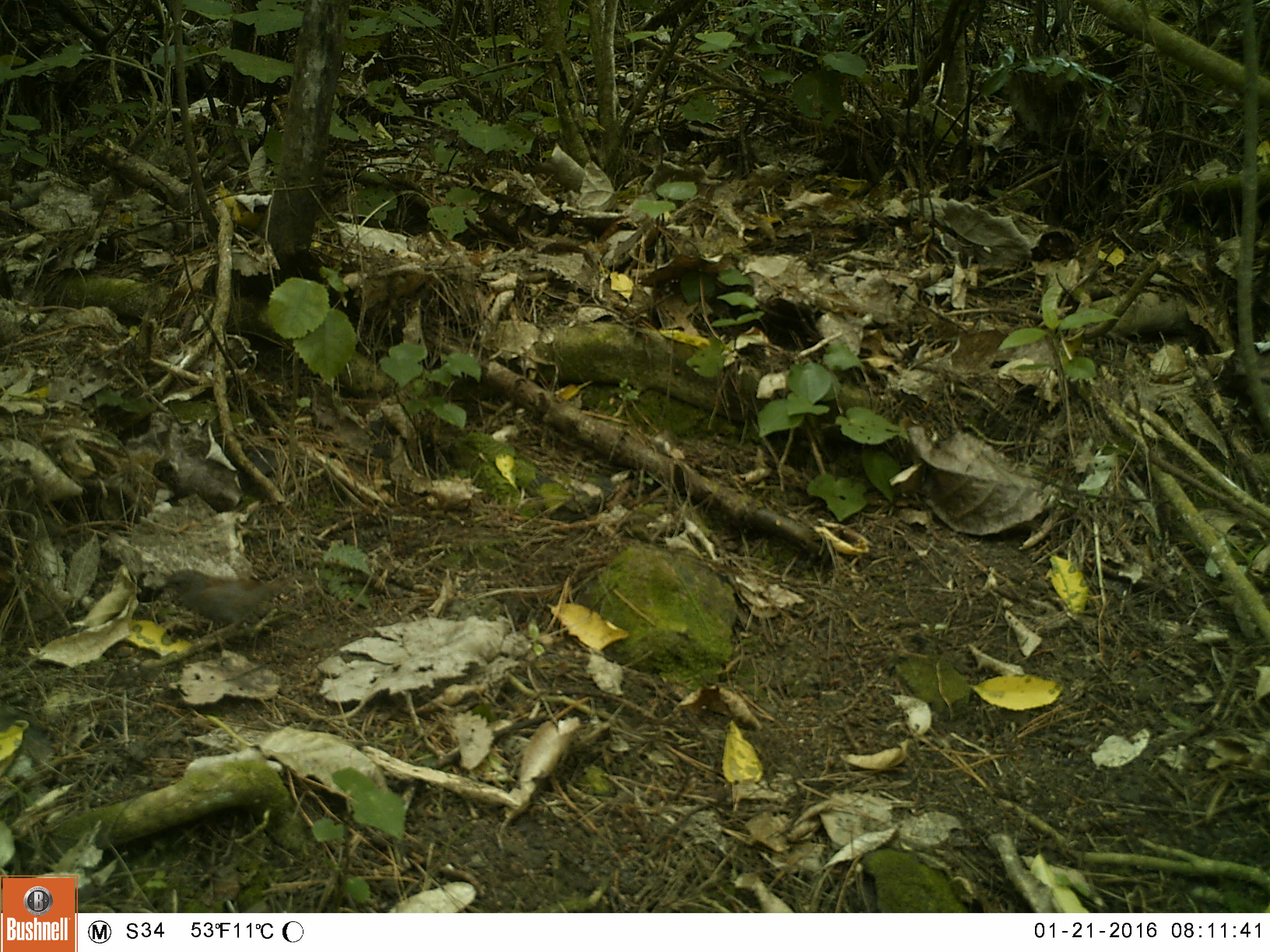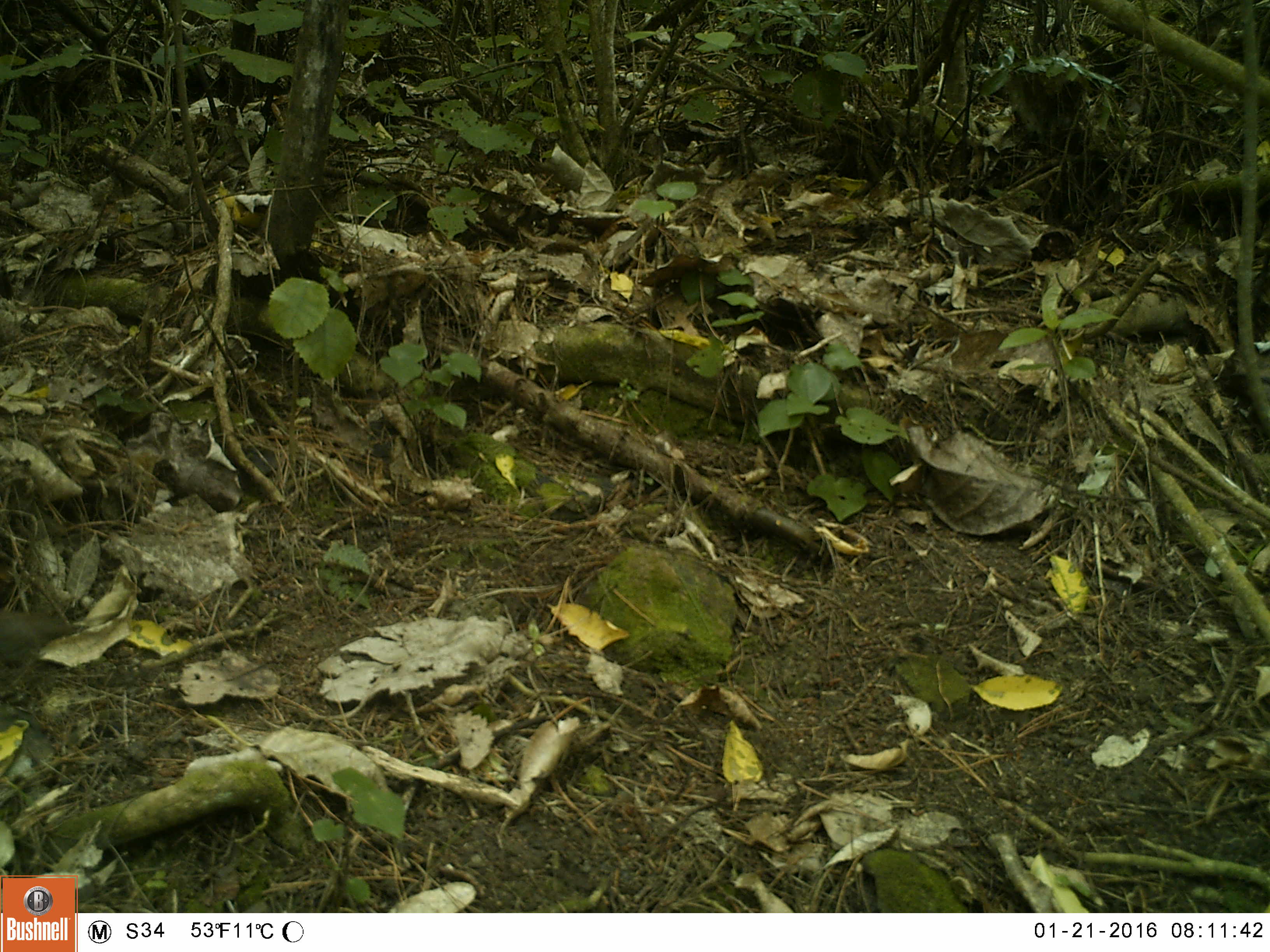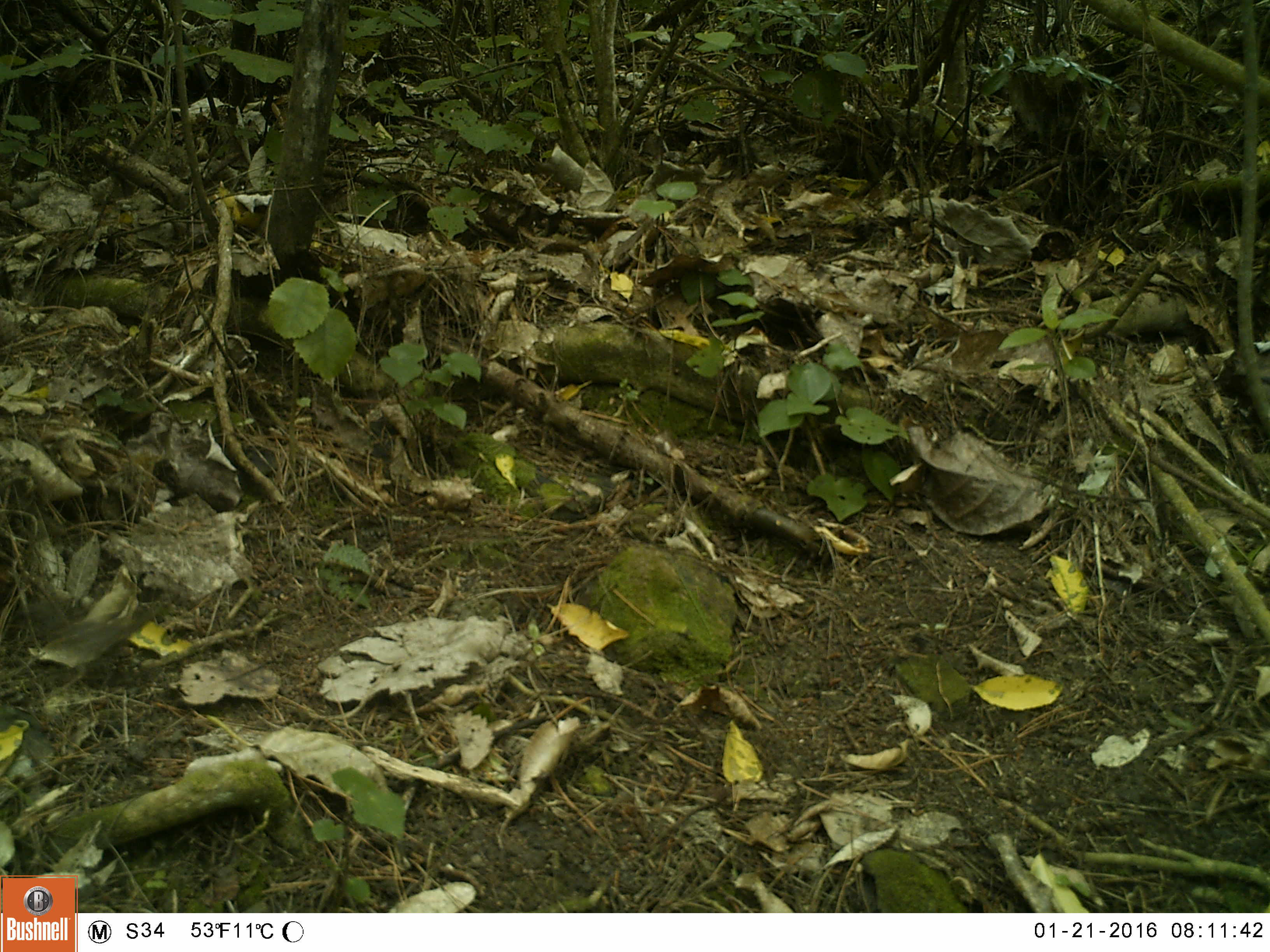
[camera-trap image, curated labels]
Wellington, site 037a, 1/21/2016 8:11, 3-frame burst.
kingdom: Animalia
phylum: Chordata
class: Aves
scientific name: Aves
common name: bird